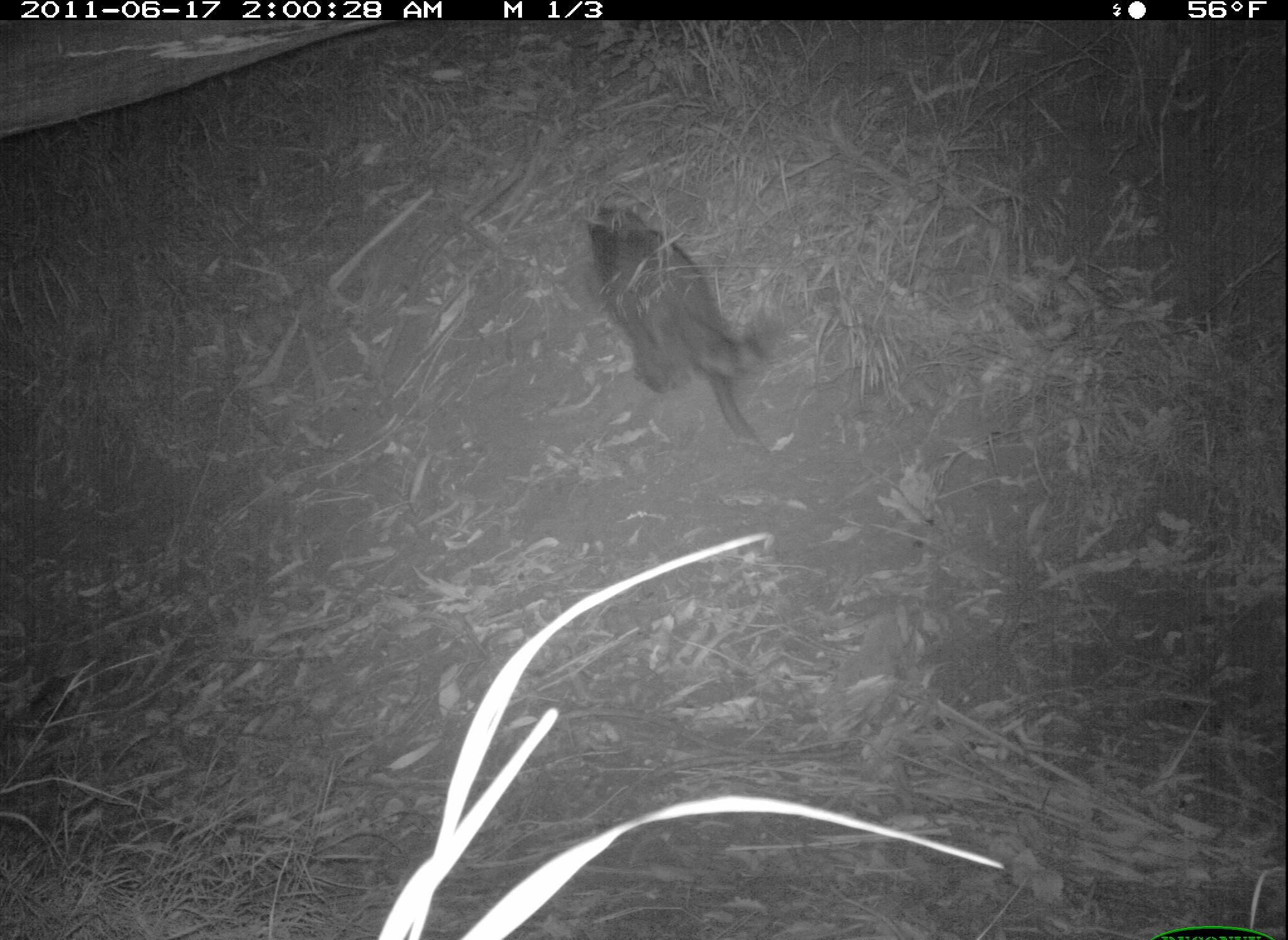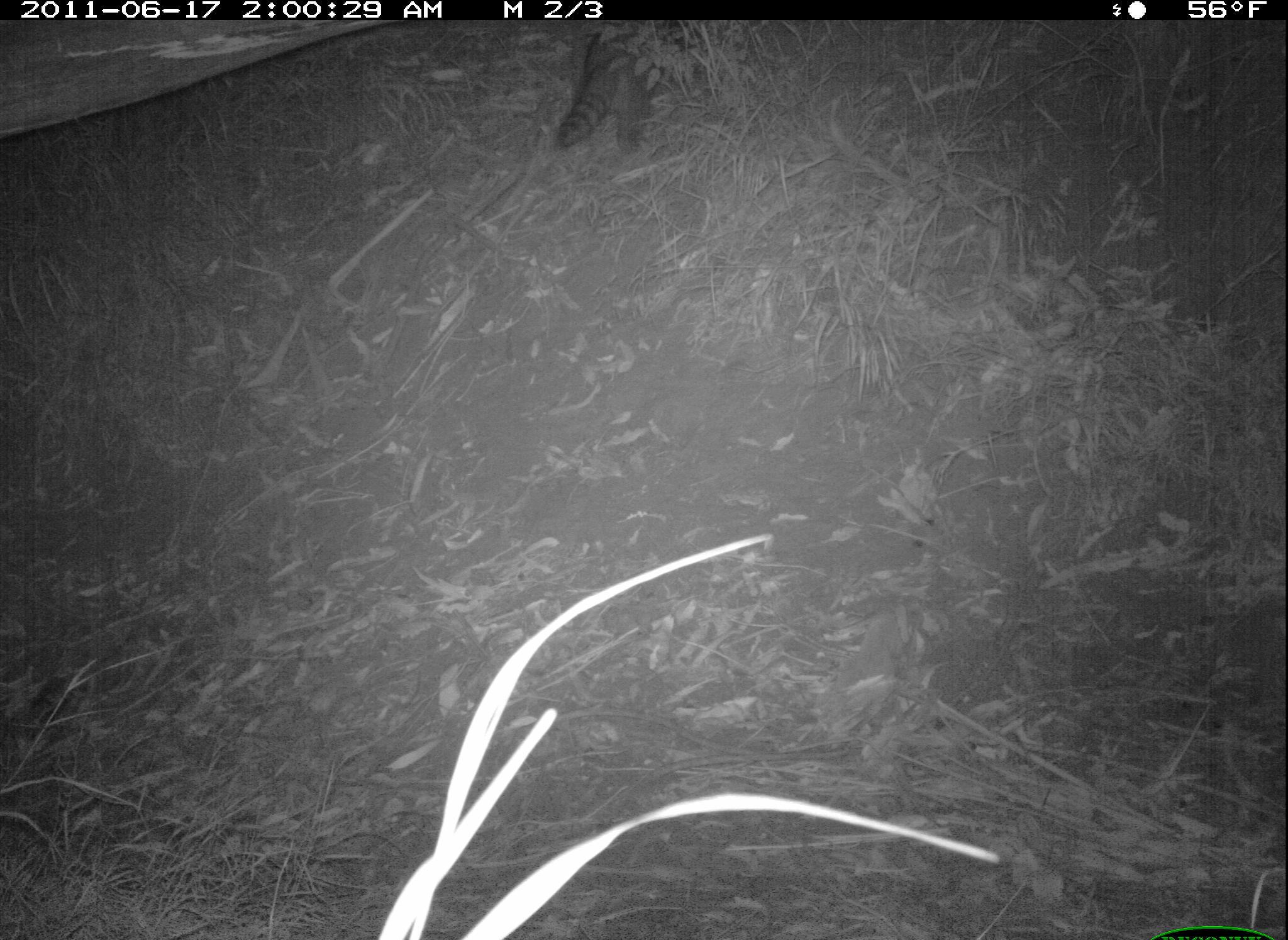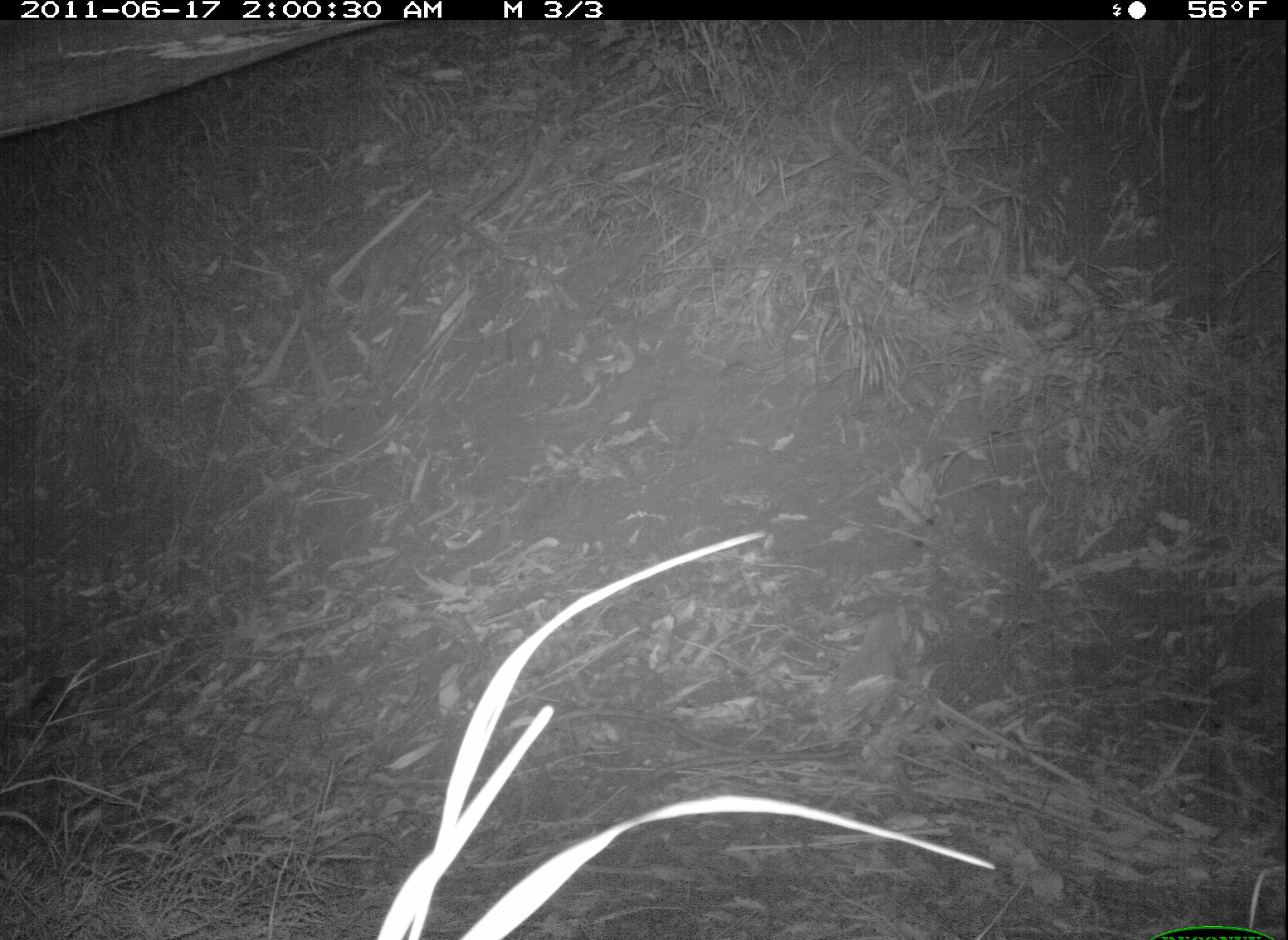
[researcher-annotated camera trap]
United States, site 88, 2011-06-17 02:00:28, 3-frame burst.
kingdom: Animalia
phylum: Chordata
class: Mammalia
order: Carnivora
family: Procyonidae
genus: Procyon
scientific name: Procyon lotor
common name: raccoon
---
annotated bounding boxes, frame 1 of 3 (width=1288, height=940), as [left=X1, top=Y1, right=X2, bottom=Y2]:
raccoon: [left=559, top=169, right=794, bottom=454]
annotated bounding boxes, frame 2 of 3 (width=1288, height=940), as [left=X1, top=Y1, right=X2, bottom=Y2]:
raccoon: [left=549, top=16, right=705, bottom=161]